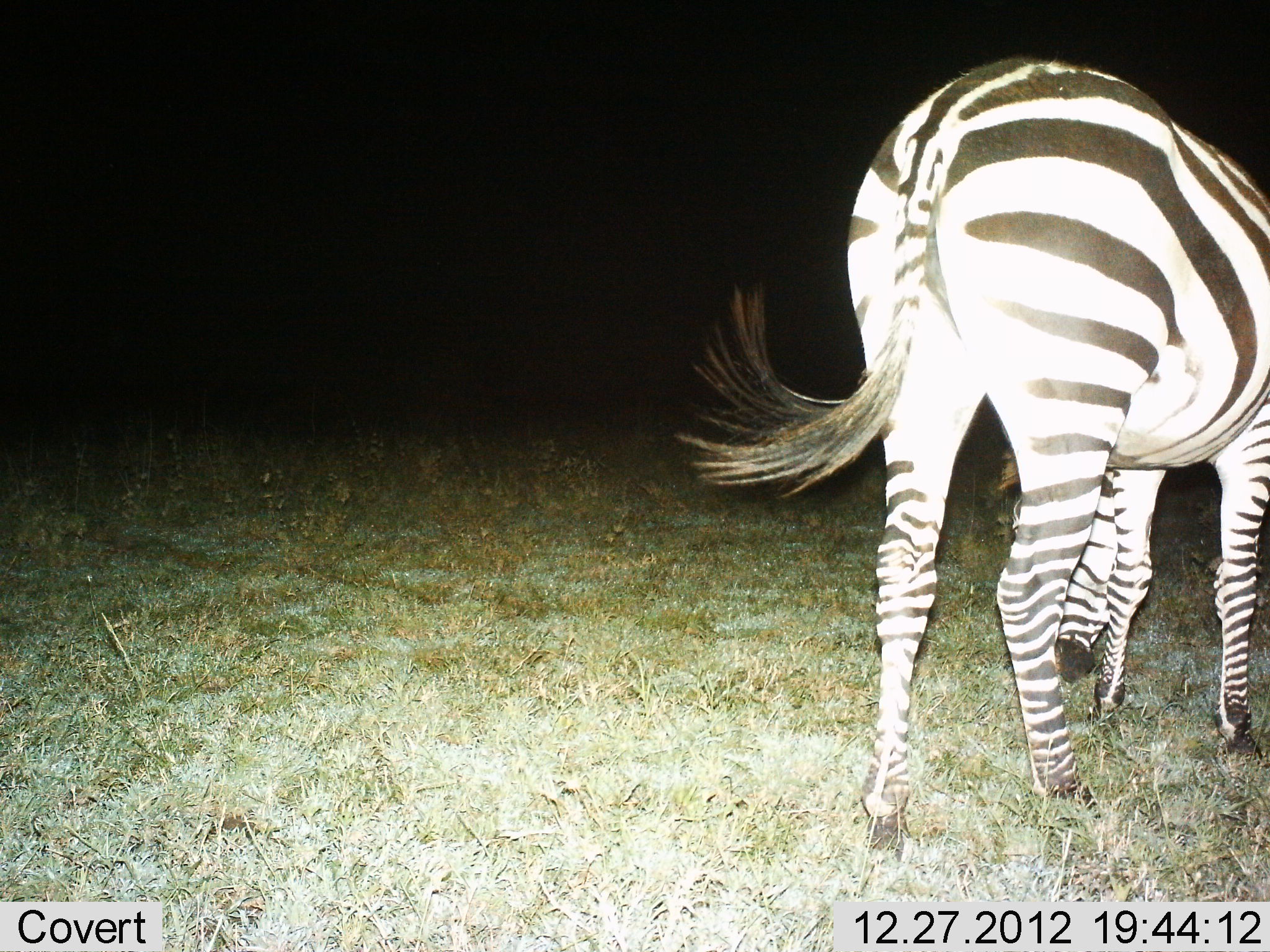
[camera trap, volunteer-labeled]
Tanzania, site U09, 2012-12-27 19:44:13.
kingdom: Animalia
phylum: Chordata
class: Mammalia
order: Perissodactyla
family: Equidae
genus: Equus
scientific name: Equus quagga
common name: plains zebra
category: zebra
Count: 1.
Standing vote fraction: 40%.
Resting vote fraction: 0%.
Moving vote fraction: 0%.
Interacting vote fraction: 0%.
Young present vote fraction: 0%.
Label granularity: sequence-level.